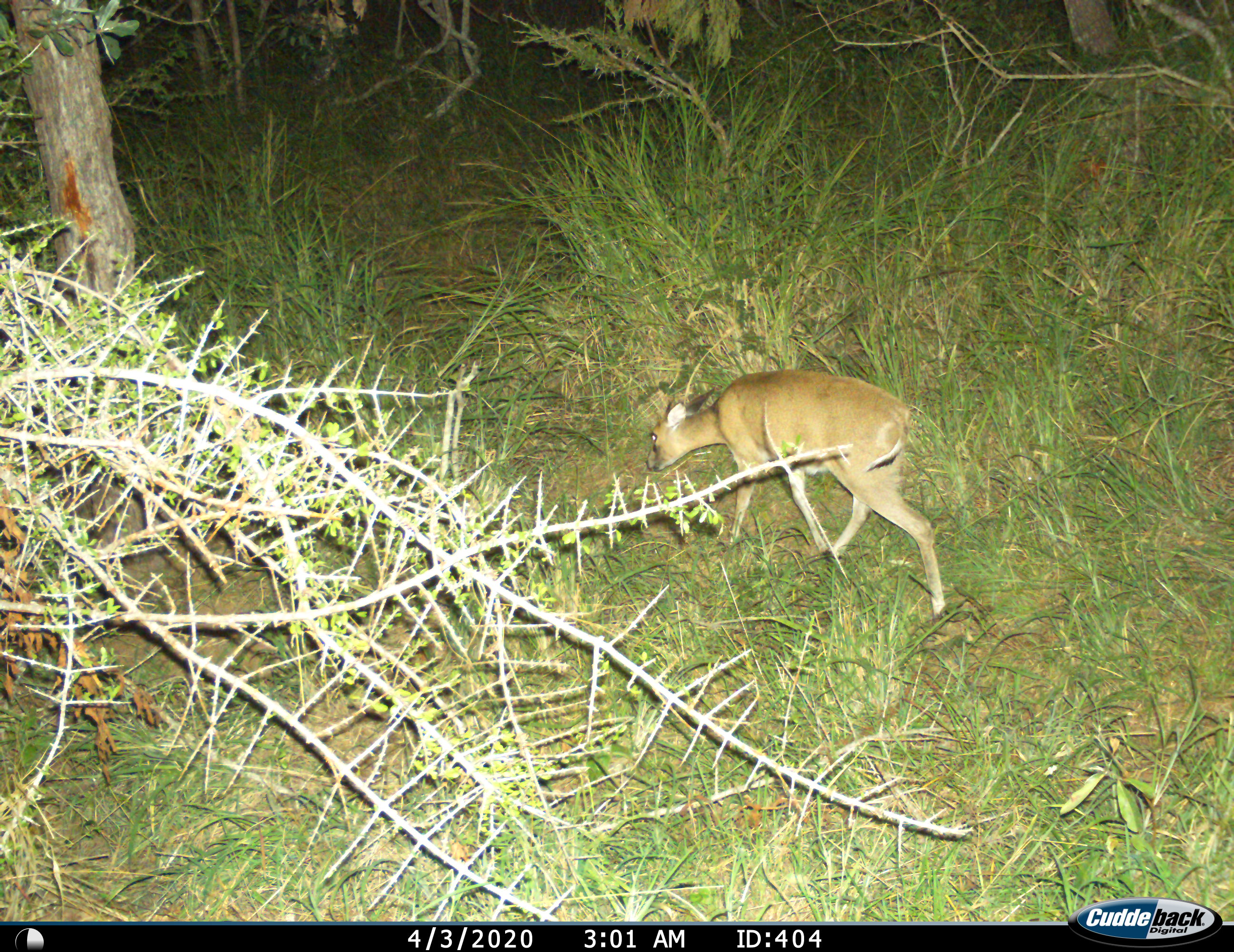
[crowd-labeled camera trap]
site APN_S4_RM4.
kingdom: Animalia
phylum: Chordata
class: Mammalia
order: Artiodactyla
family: Bovidae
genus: Sylvicapra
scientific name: Sylvicapra grimmia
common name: common duiker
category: duikercommongrey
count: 1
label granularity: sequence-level